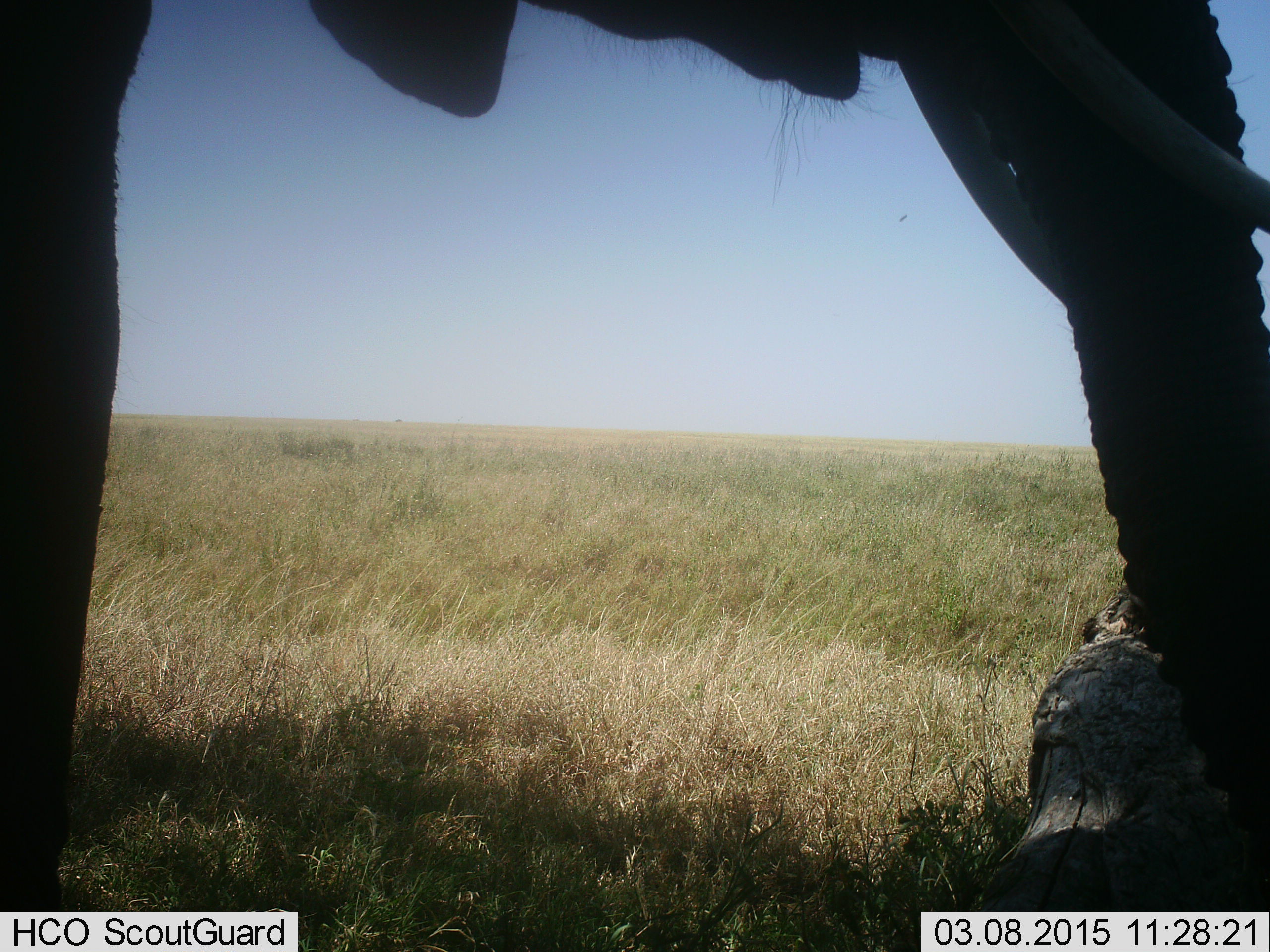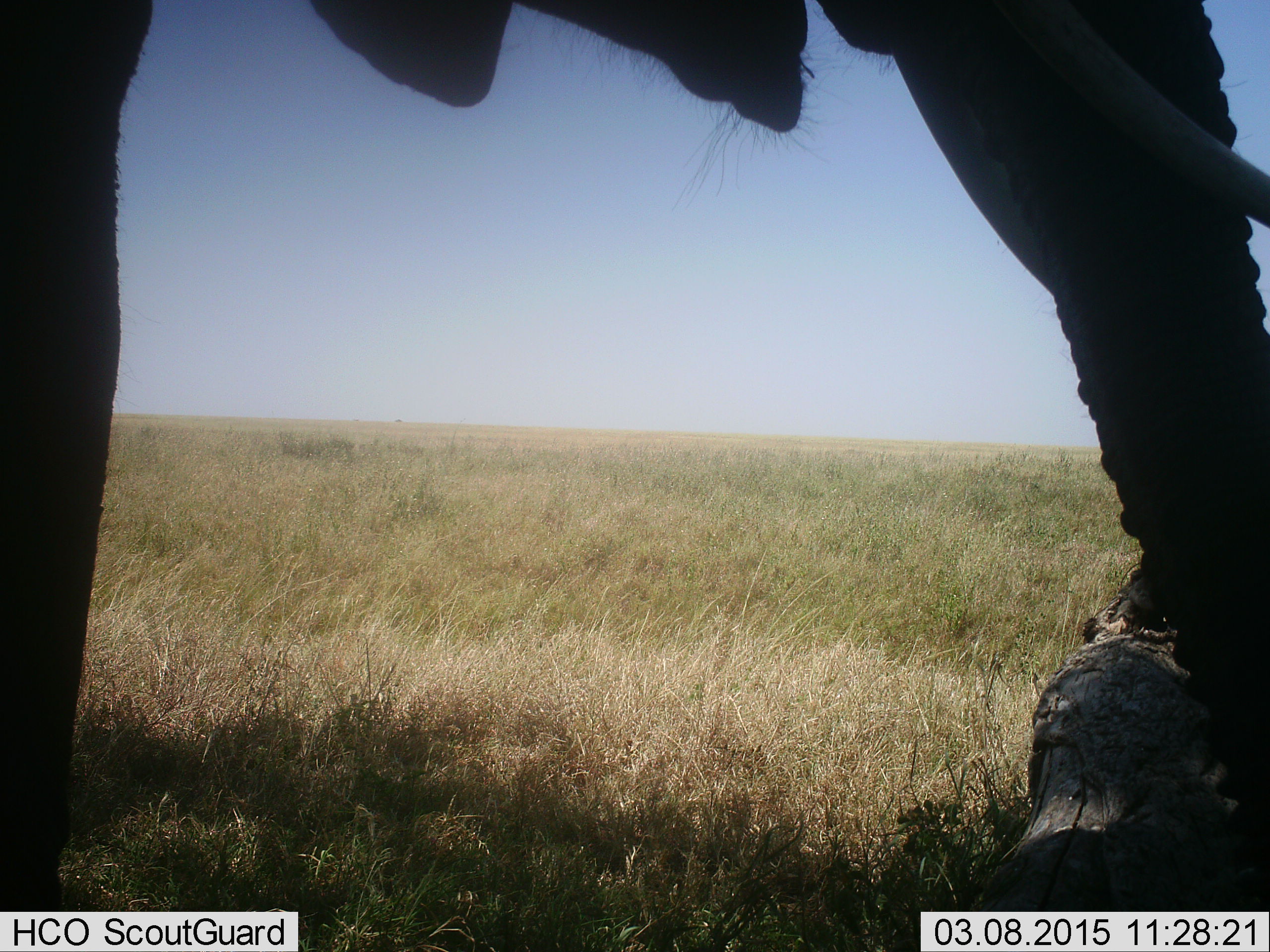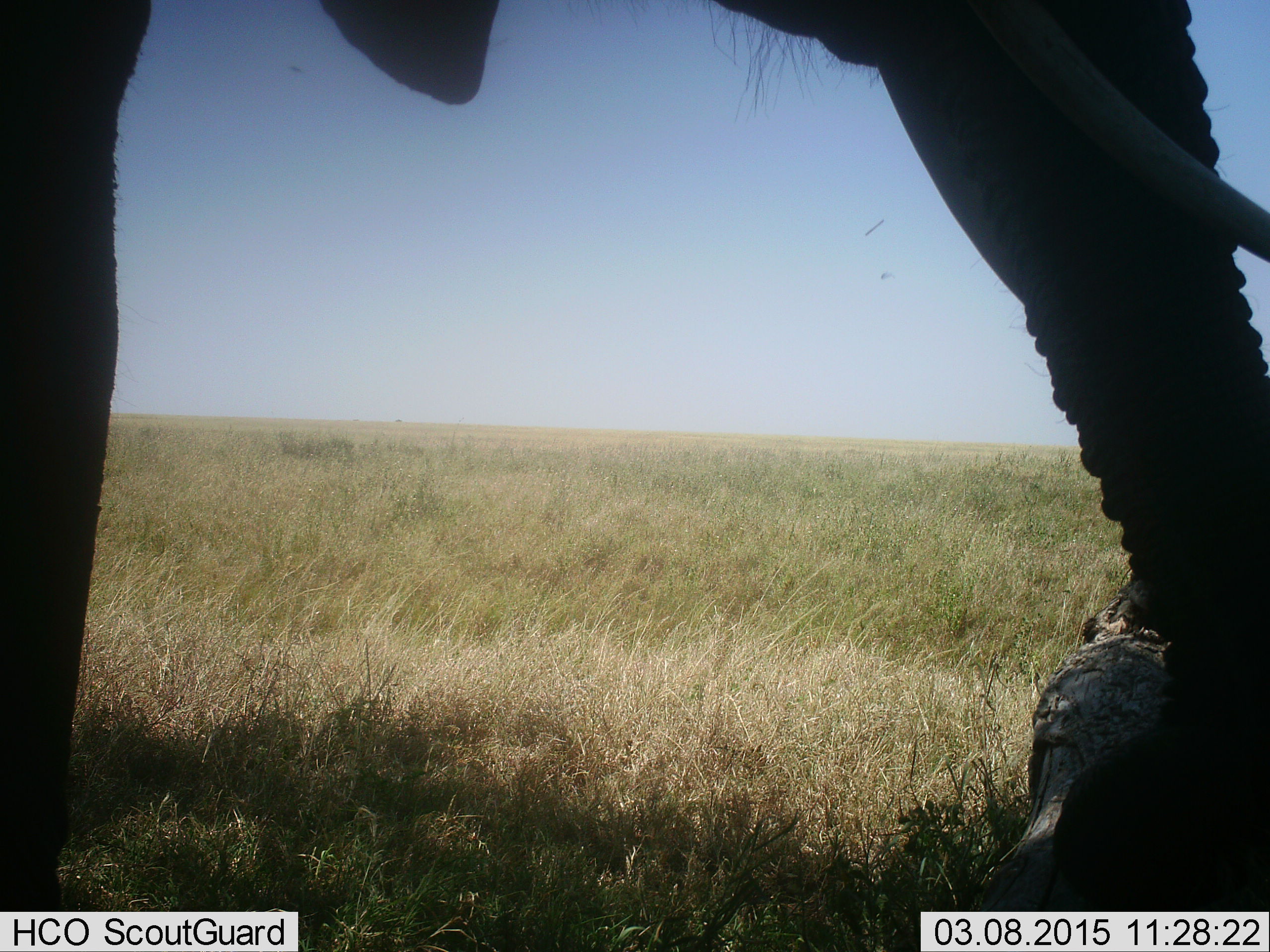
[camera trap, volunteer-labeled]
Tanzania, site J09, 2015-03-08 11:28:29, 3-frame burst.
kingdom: Animalia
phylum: Chordata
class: Mammalia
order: Proboscidea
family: Elephantidae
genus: Loxodonta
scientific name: Loxodonta africana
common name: african bush elephant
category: elephant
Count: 1.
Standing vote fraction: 60%.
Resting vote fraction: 0%.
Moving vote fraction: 0%.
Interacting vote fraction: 0%.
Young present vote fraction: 0%.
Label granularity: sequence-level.